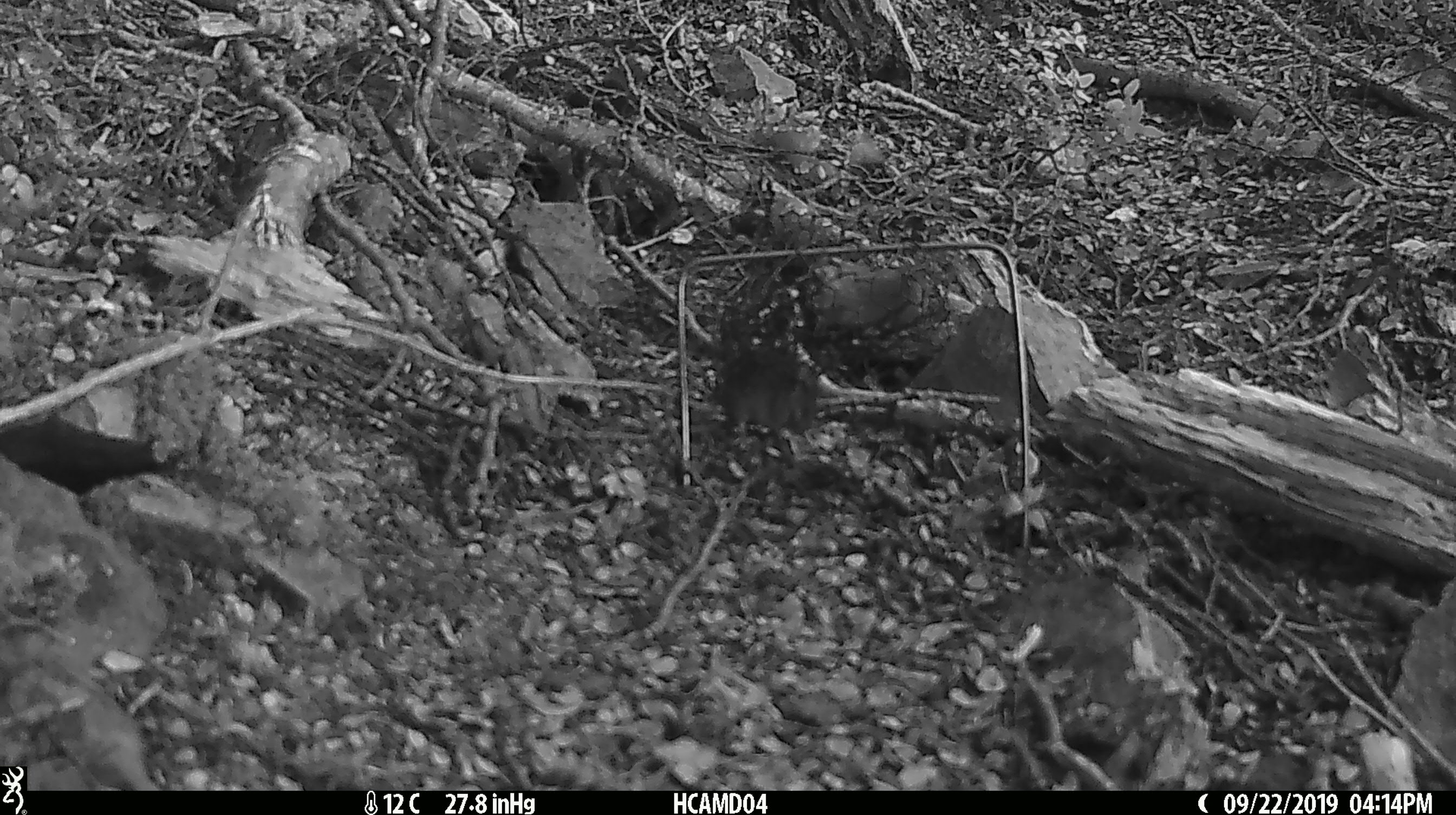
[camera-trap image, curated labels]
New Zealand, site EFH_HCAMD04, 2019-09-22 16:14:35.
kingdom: Animalia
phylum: Chordata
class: Mammalia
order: Rodentia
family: Muridae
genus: Mus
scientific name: Mus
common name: mouse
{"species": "mouse (Mus)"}